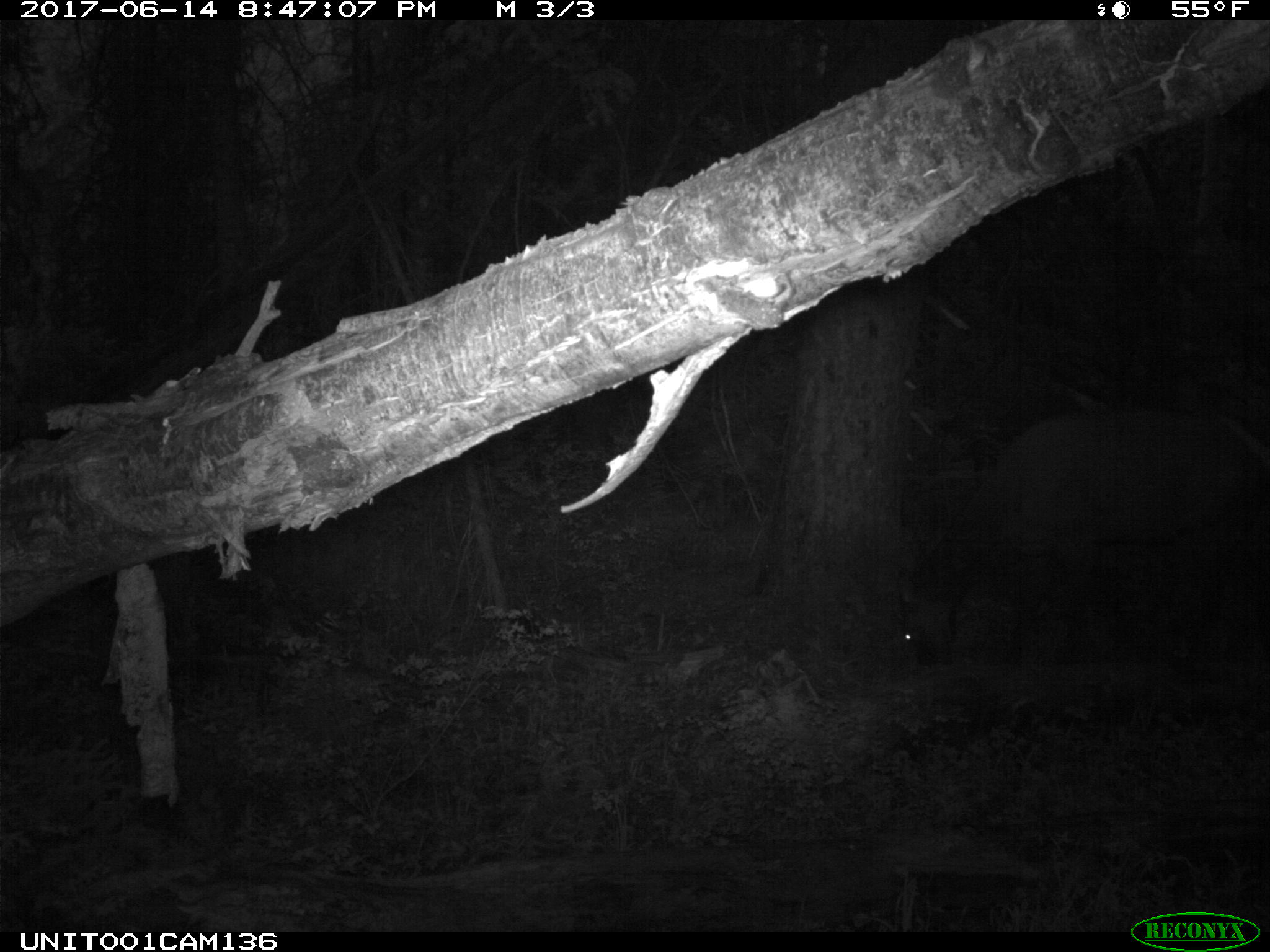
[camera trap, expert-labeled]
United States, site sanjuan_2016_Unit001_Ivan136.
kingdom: Animalia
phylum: Chordata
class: Mammalia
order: Artiodactyla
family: Cervidae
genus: Cervus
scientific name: Cervus elaphus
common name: red deer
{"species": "Cervus elaphus (red deer)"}